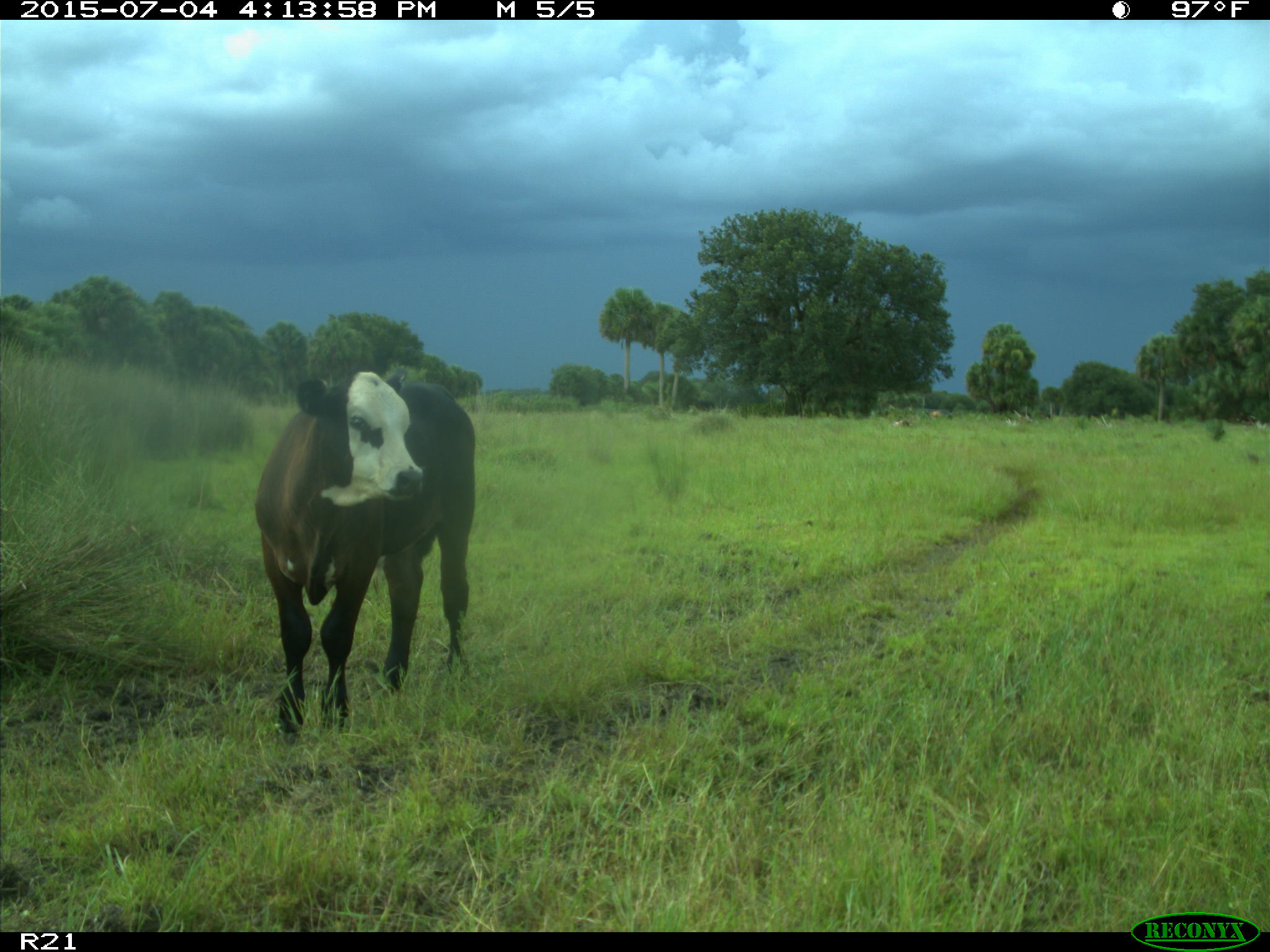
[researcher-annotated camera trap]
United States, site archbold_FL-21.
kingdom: Animalia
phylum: Chordata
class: Mammalia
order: Artiodactyla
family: Bovidae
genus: Bos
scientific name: Bos taurus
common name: domestic cow